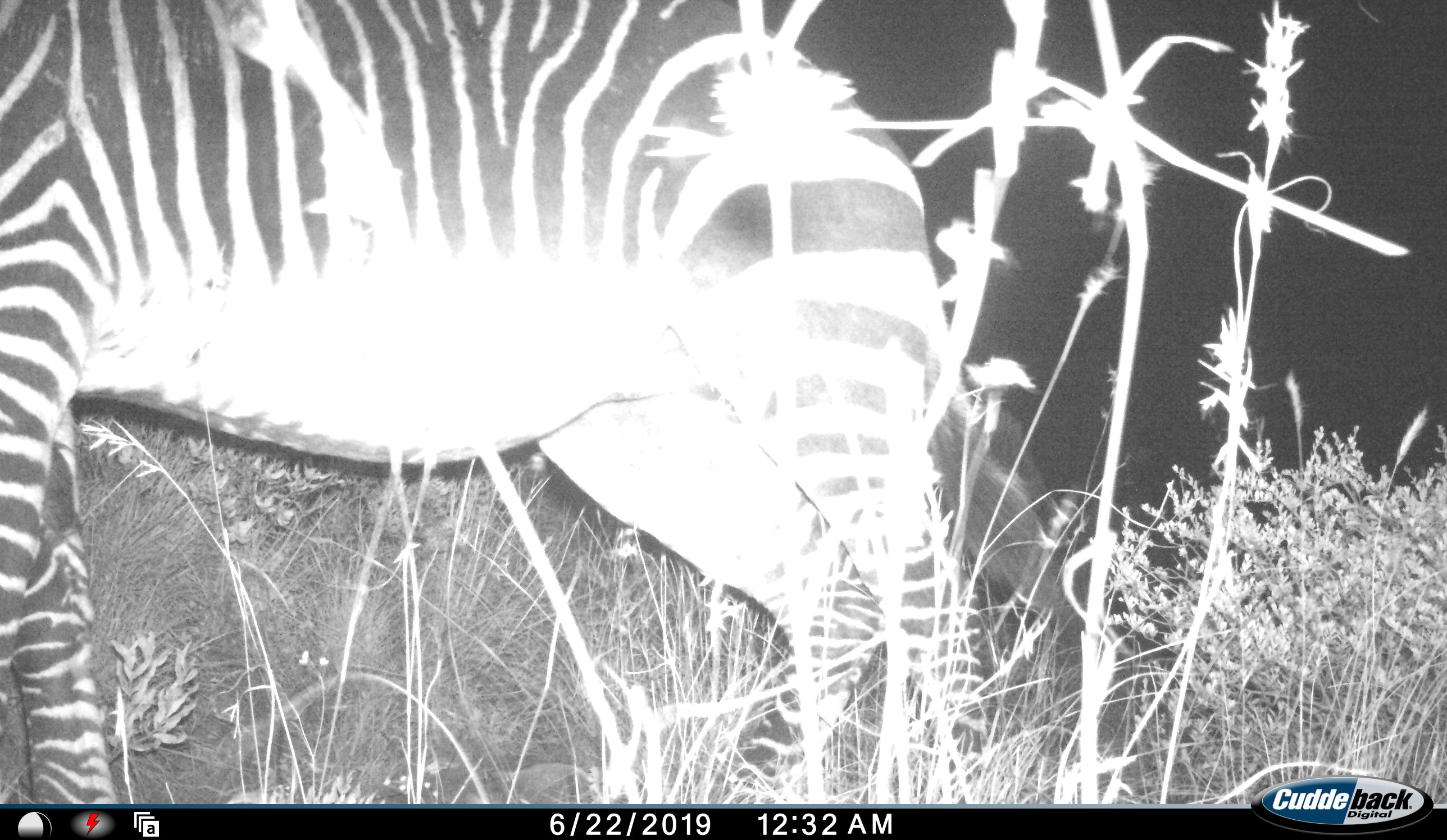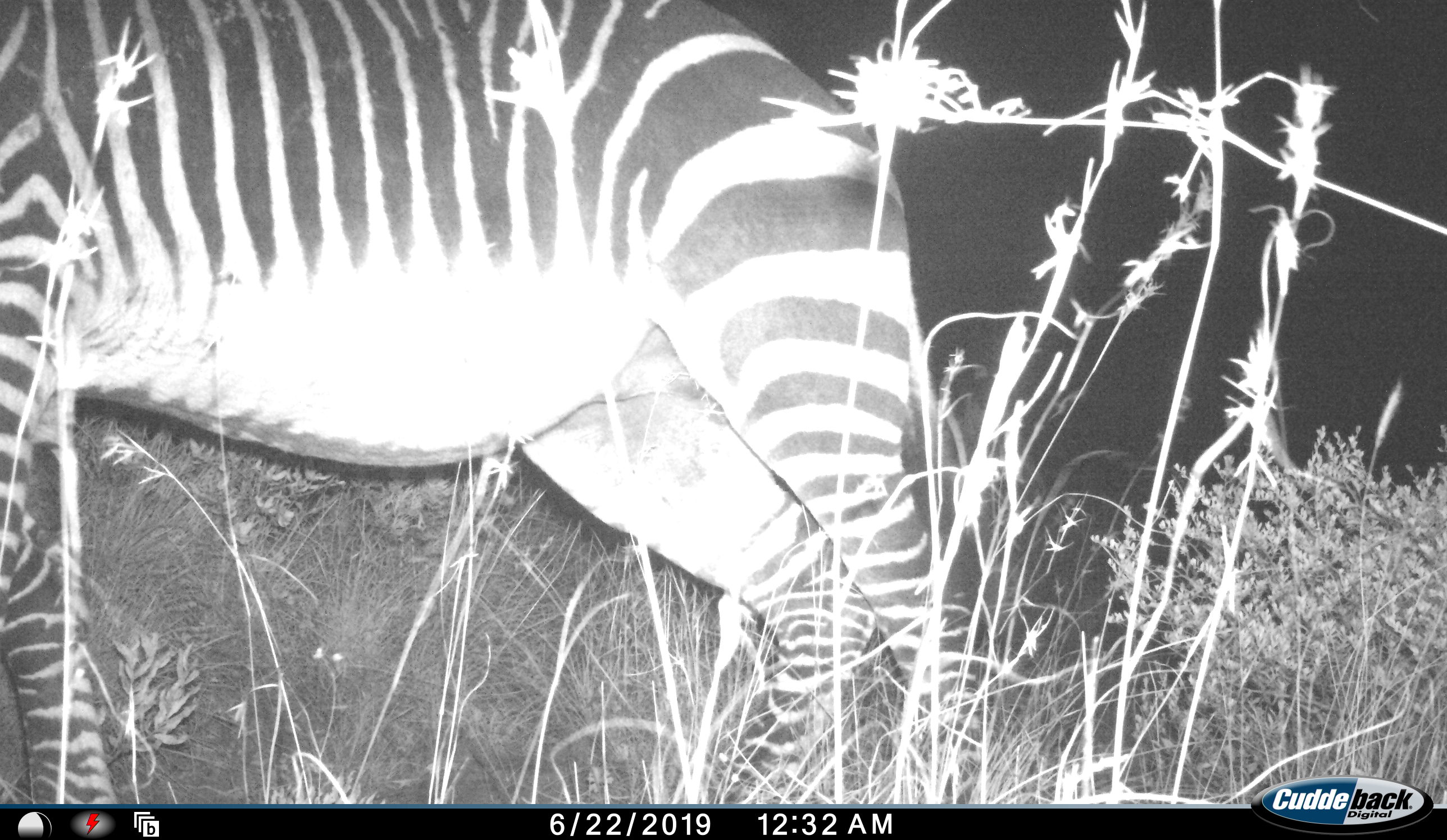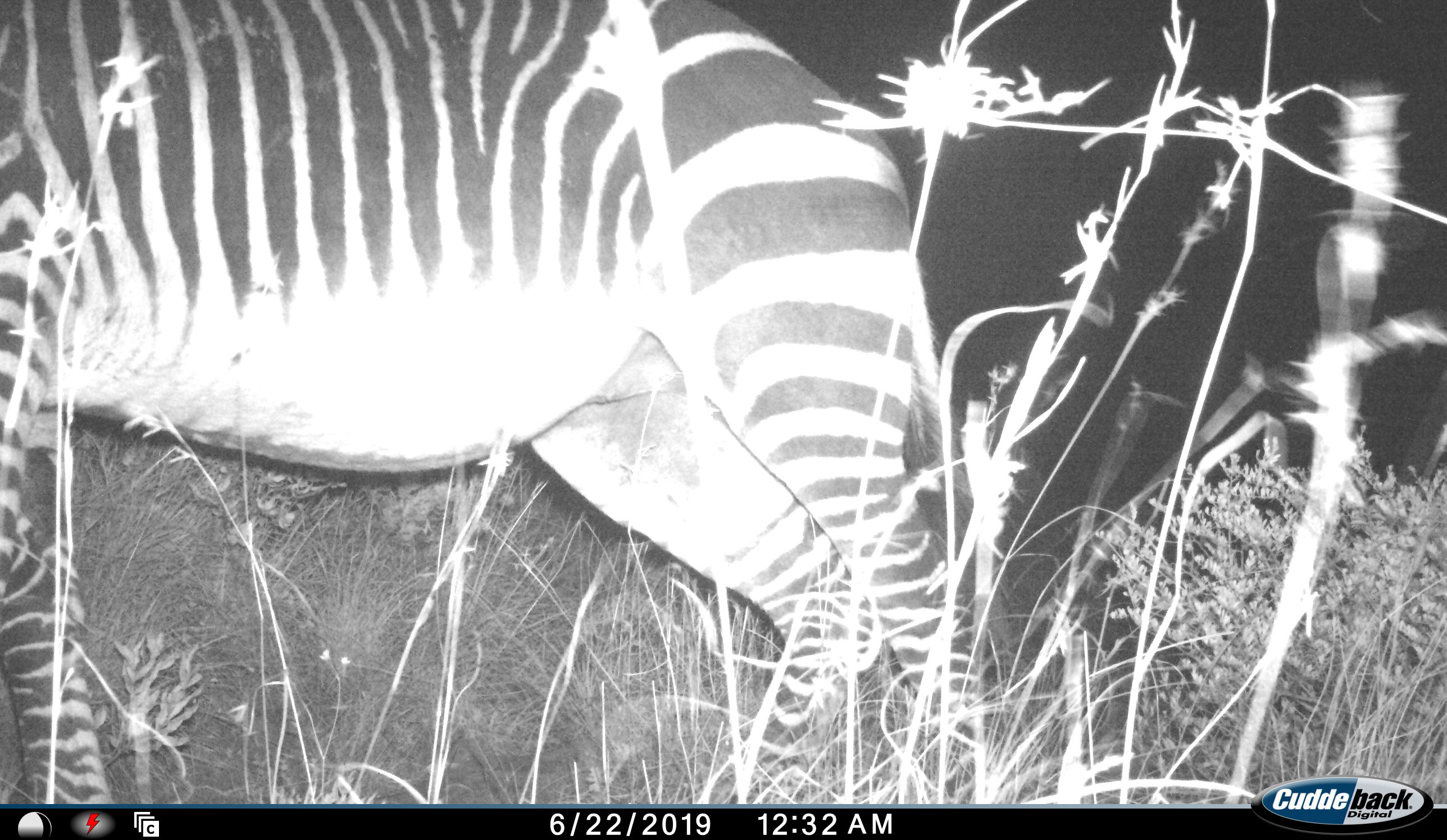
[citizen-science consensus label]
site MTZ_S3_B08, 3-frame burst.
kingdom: Animalia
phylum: Chordata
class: Mammalia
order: Perissodactyla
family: Equidae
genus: Equus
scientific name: Equus zebra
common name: mountain zebra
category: zebramountain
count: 1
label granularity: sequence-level